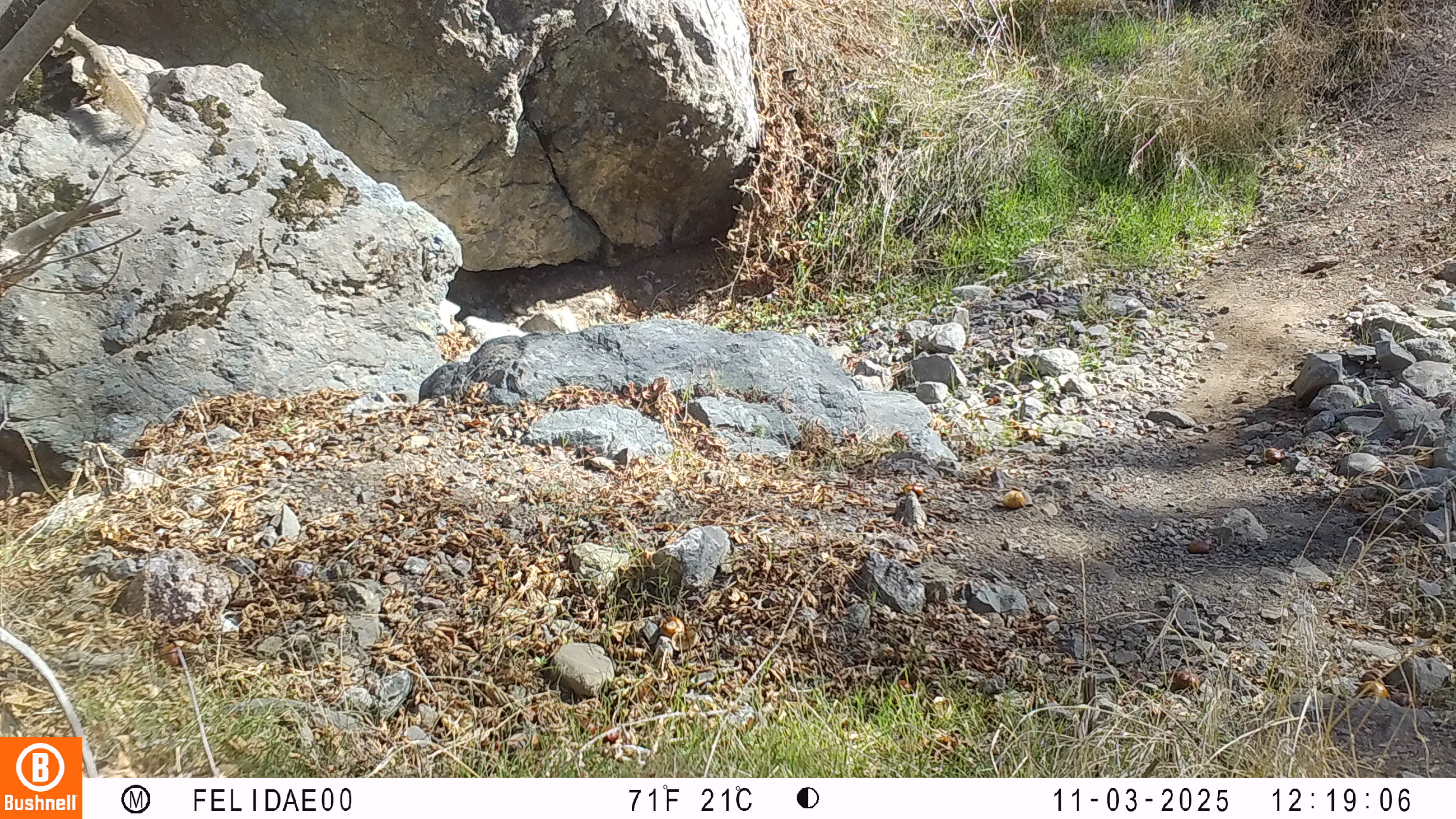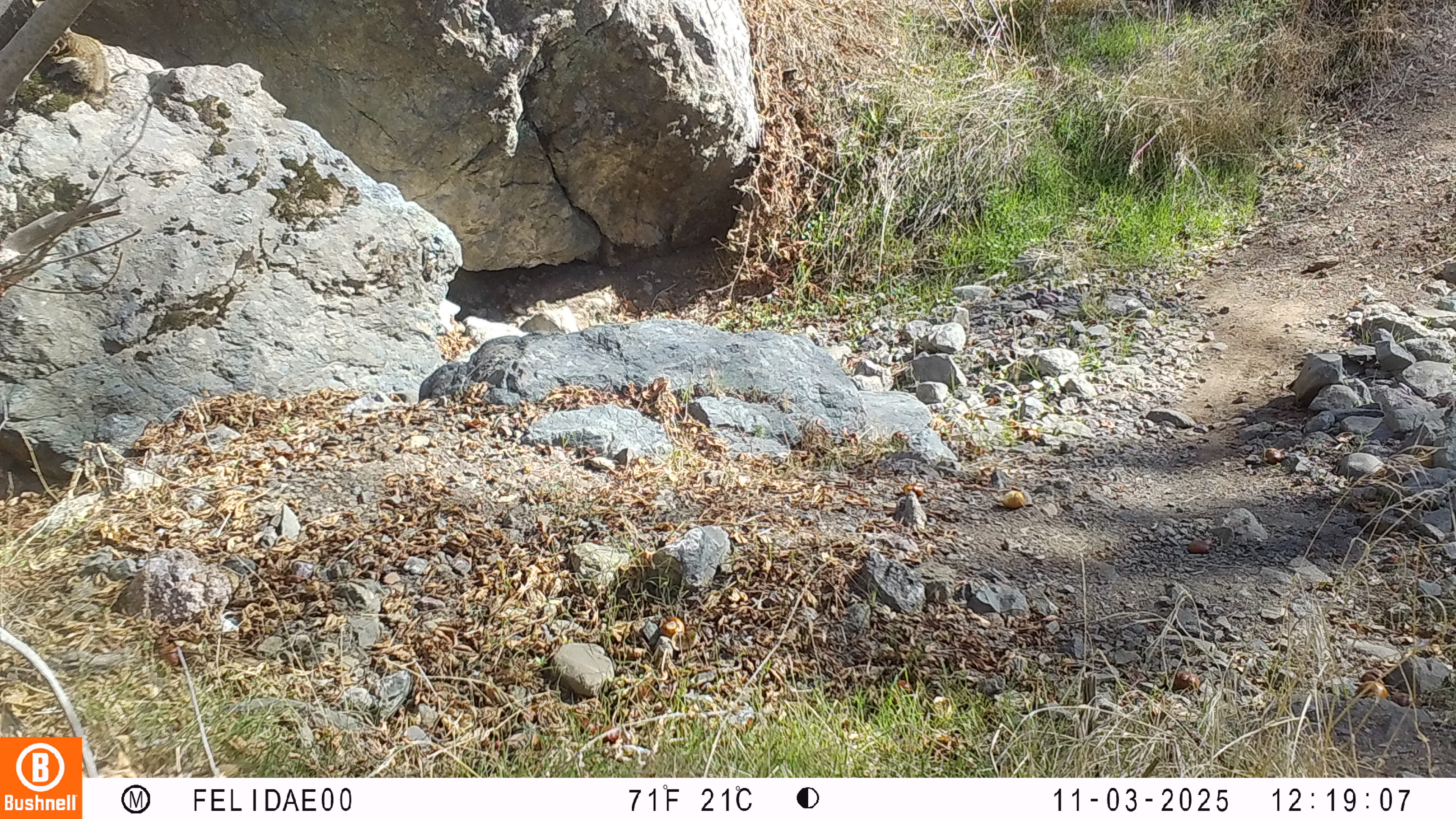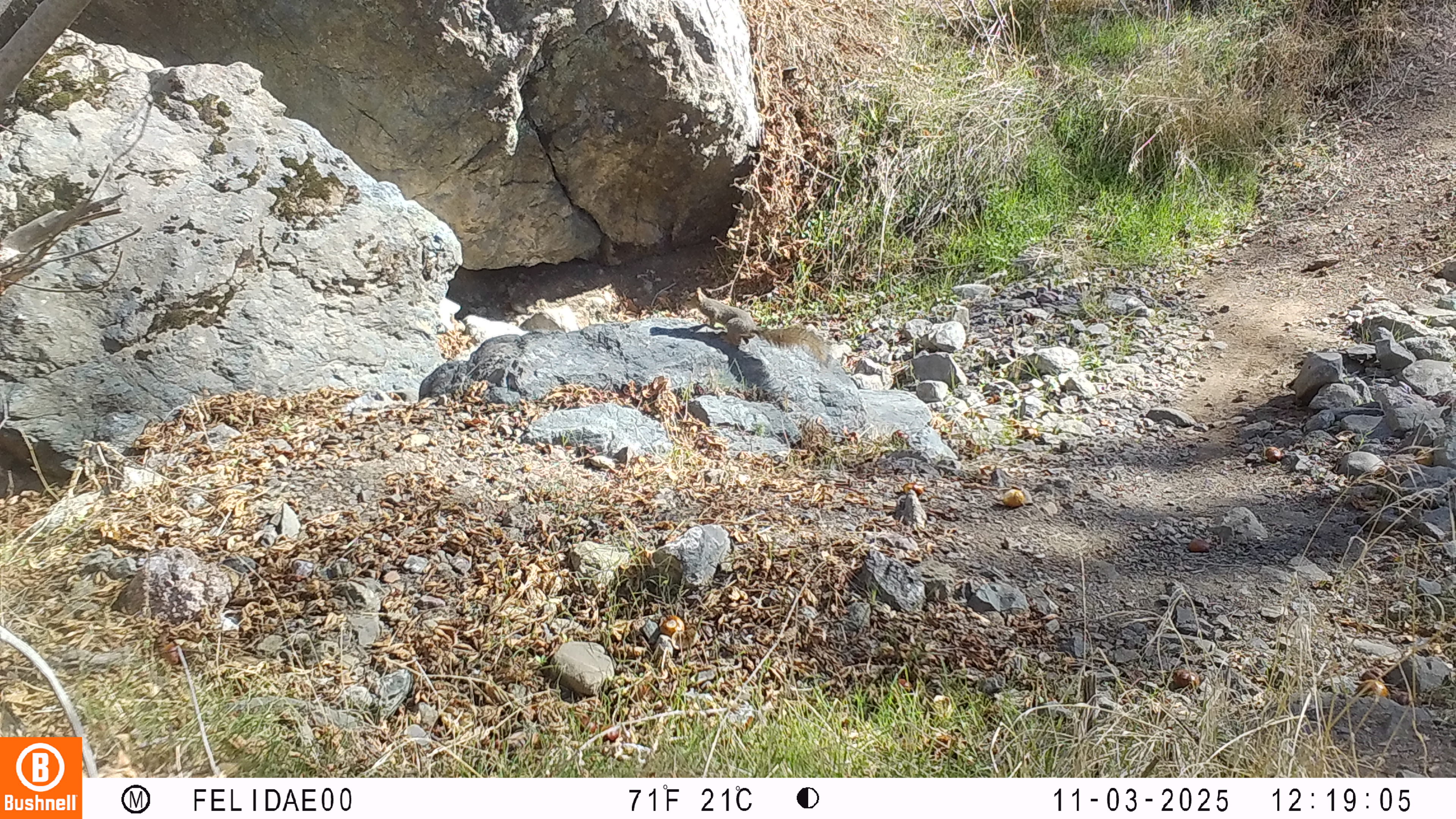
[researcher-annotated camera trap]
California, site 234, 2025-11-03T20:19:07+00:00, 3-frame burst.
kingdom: Animalia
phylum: Chordata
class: Mammalia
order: Rodentia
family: Sciuridae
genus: Sciurus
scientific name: Sciurus griseus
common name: western gray squirrel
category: western grey squirrel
Western grey squirrel (western gray squirrel) (Sciurus griseus).